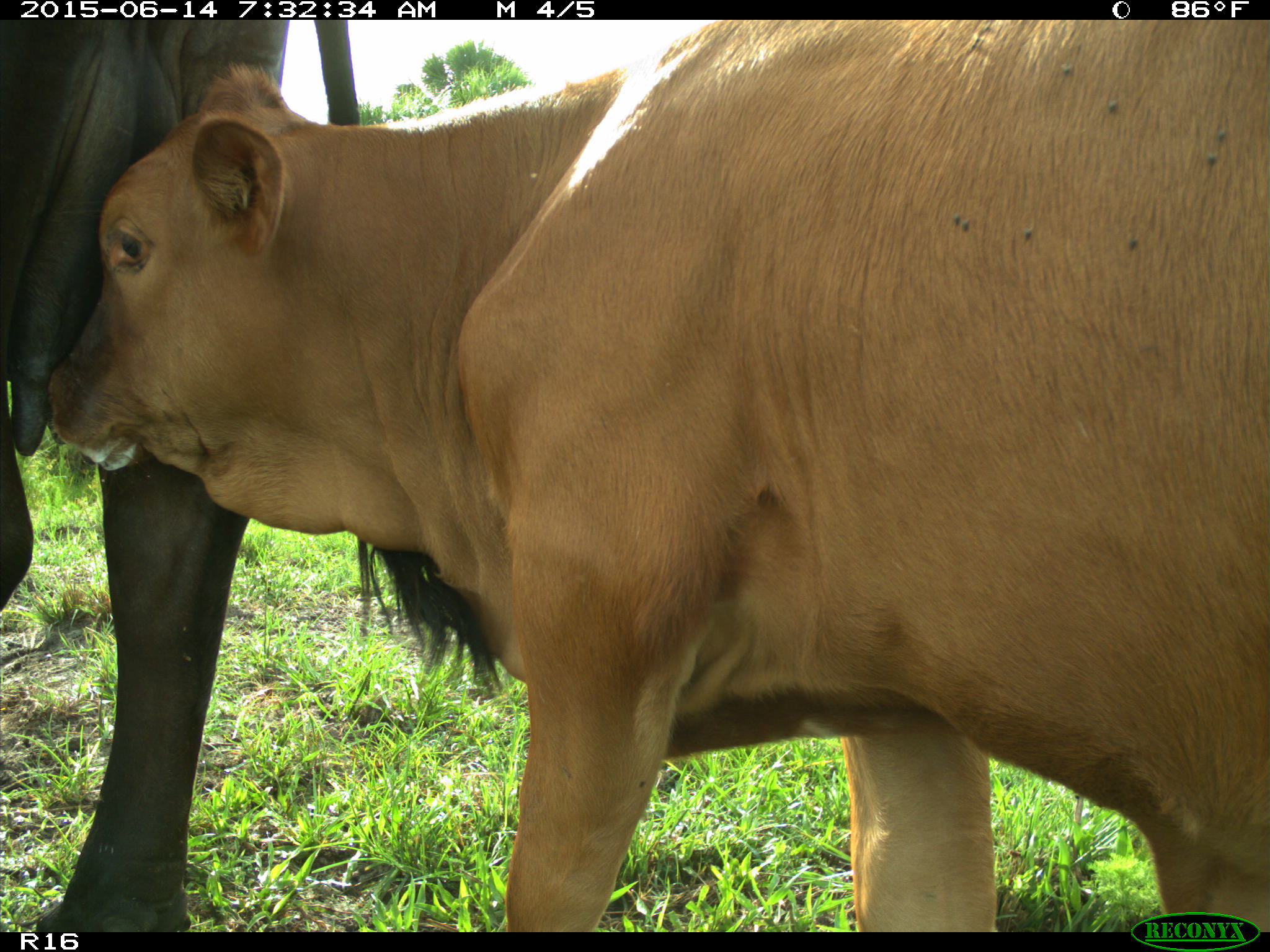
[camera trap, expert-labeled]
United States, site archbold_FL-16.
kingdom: Animalia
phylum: Chordata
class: Mammalia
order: Artiodactyla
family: Bovidae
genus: Bos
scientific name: Bos taurus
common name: domestic cow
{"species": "Bos taurus (domestic cow)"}